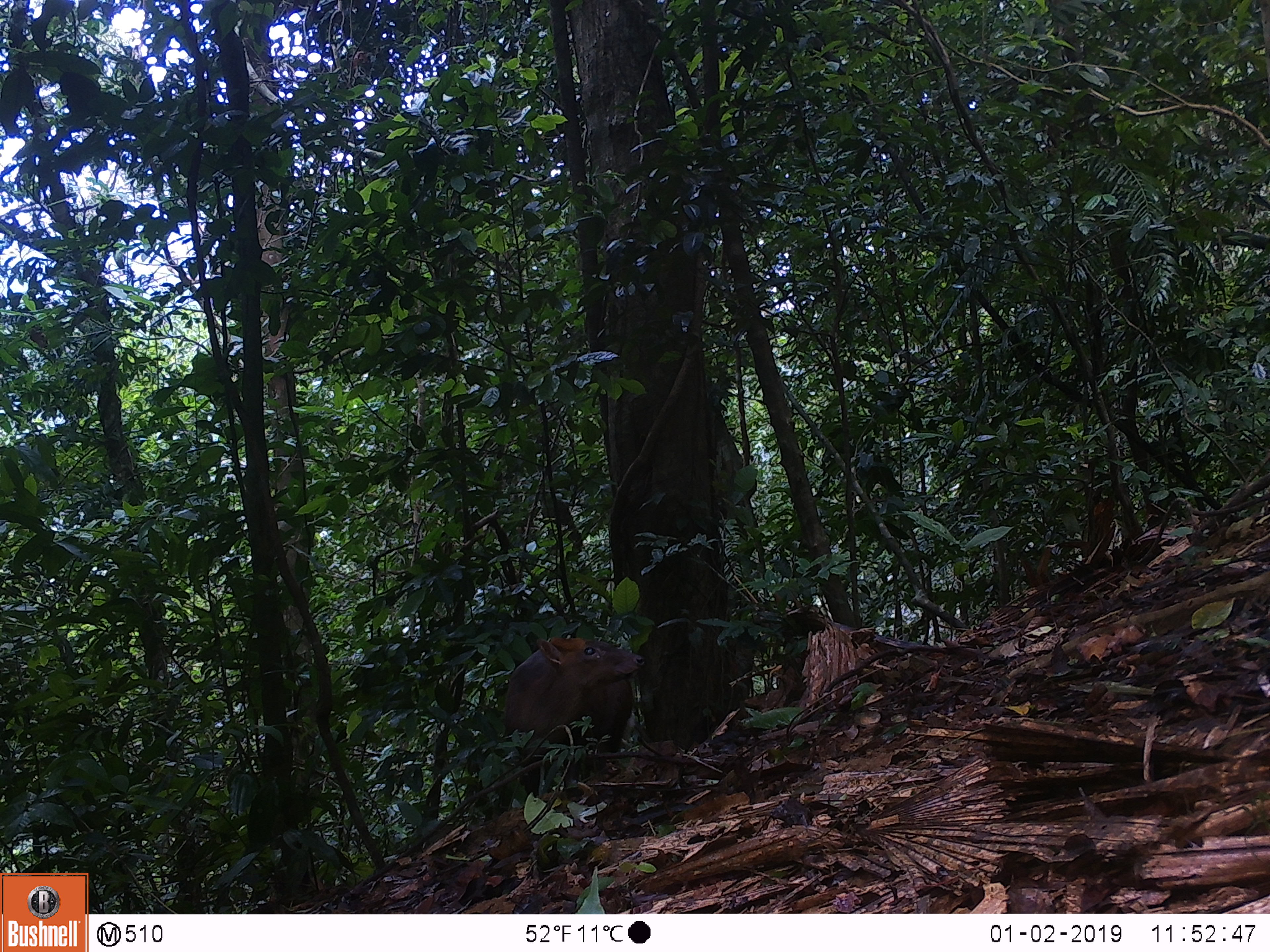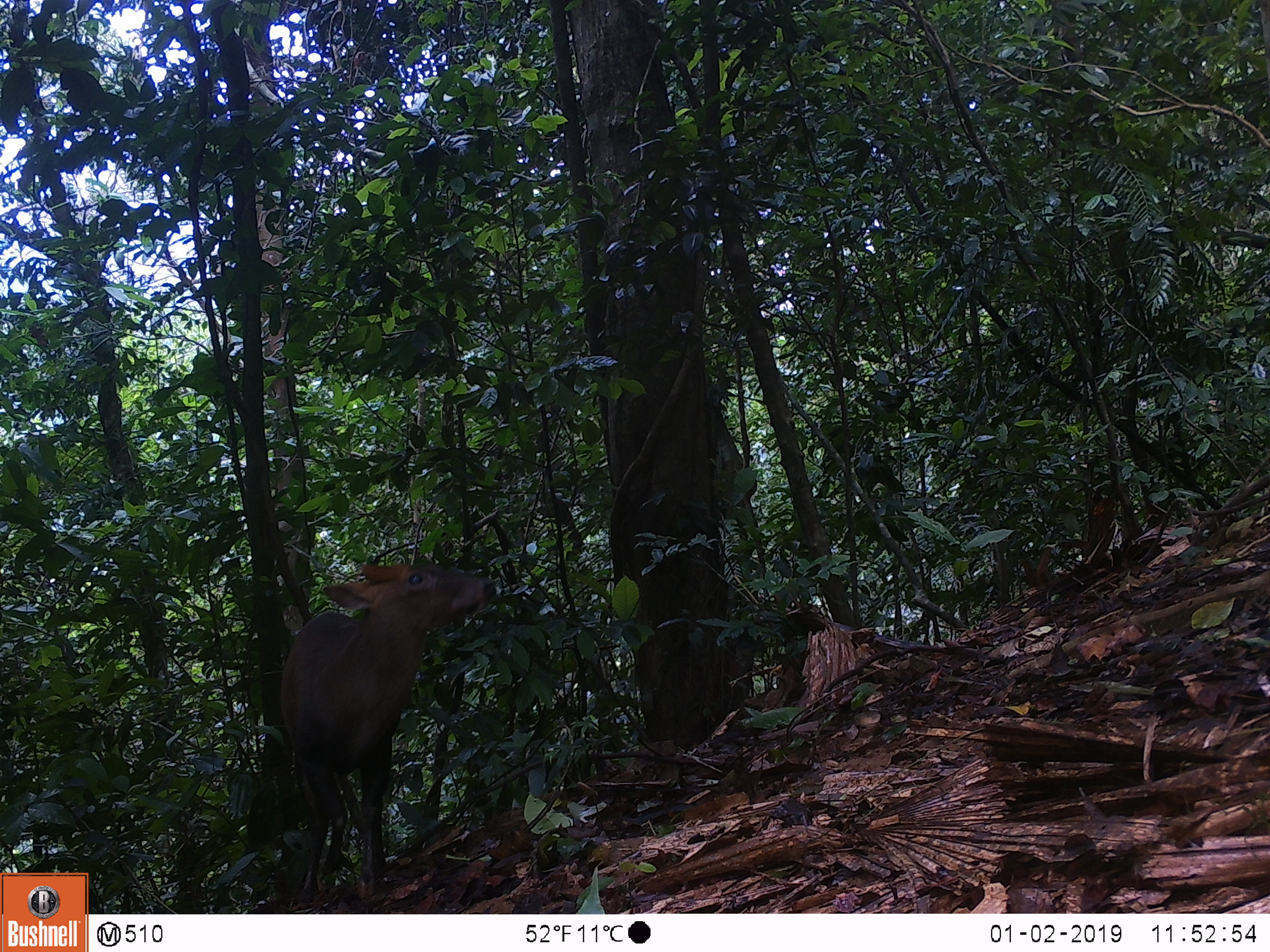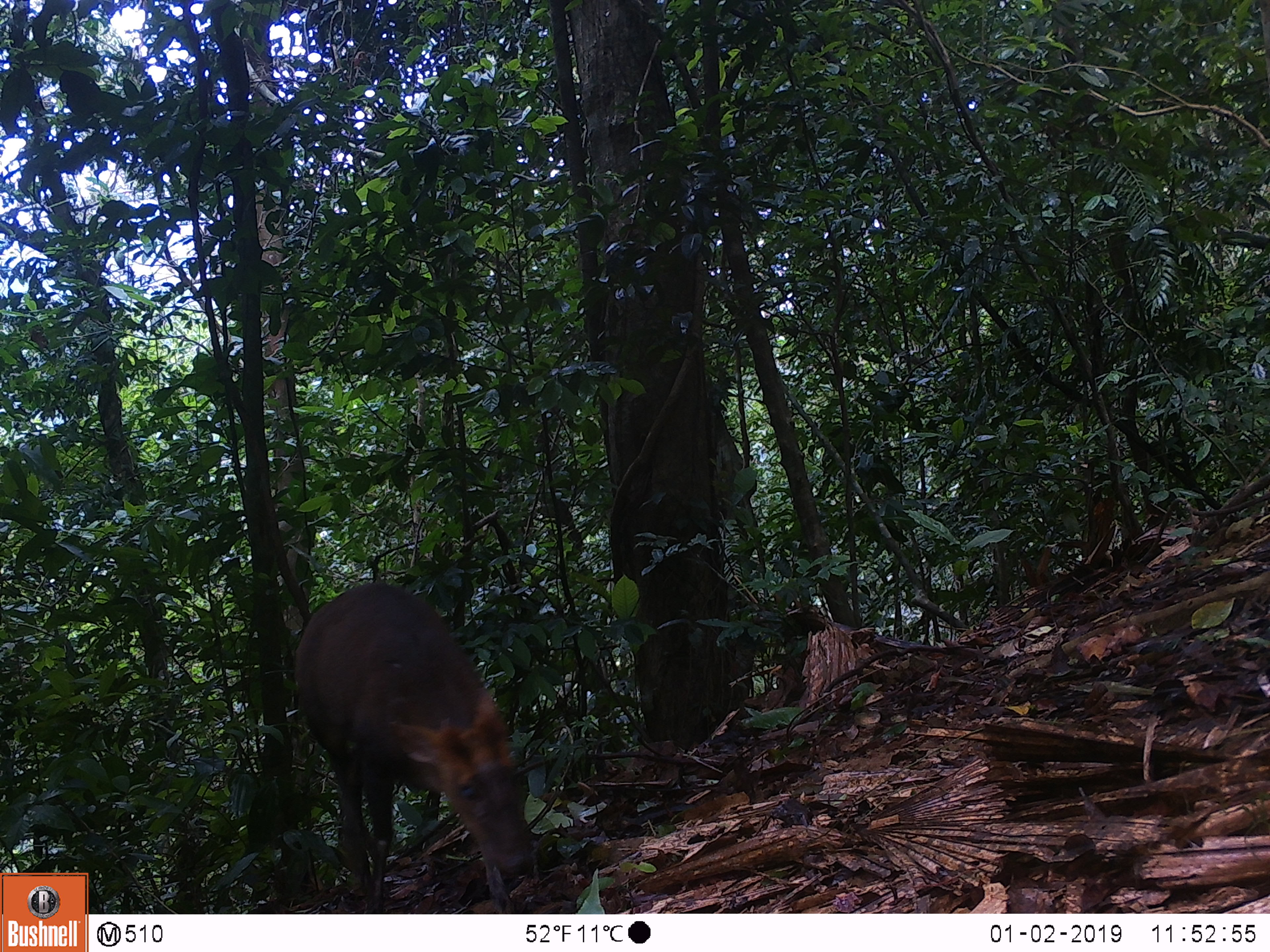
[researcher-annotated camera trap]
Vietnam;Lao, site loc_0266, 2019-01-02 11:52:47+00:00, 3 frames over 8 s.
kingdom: Animalia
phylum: Chordata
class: Mammalia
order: Artiodactyla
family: Cervidae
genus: Muntiacus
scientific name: Muntiacus rooseveltorum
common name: roosevelt's muntjac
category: roosevelts muntjac group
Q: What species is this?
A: Roosevelts muntjac group (roosevelt's muntjac) (Muntiacus rooseveltorum).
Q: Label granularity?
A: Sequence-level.